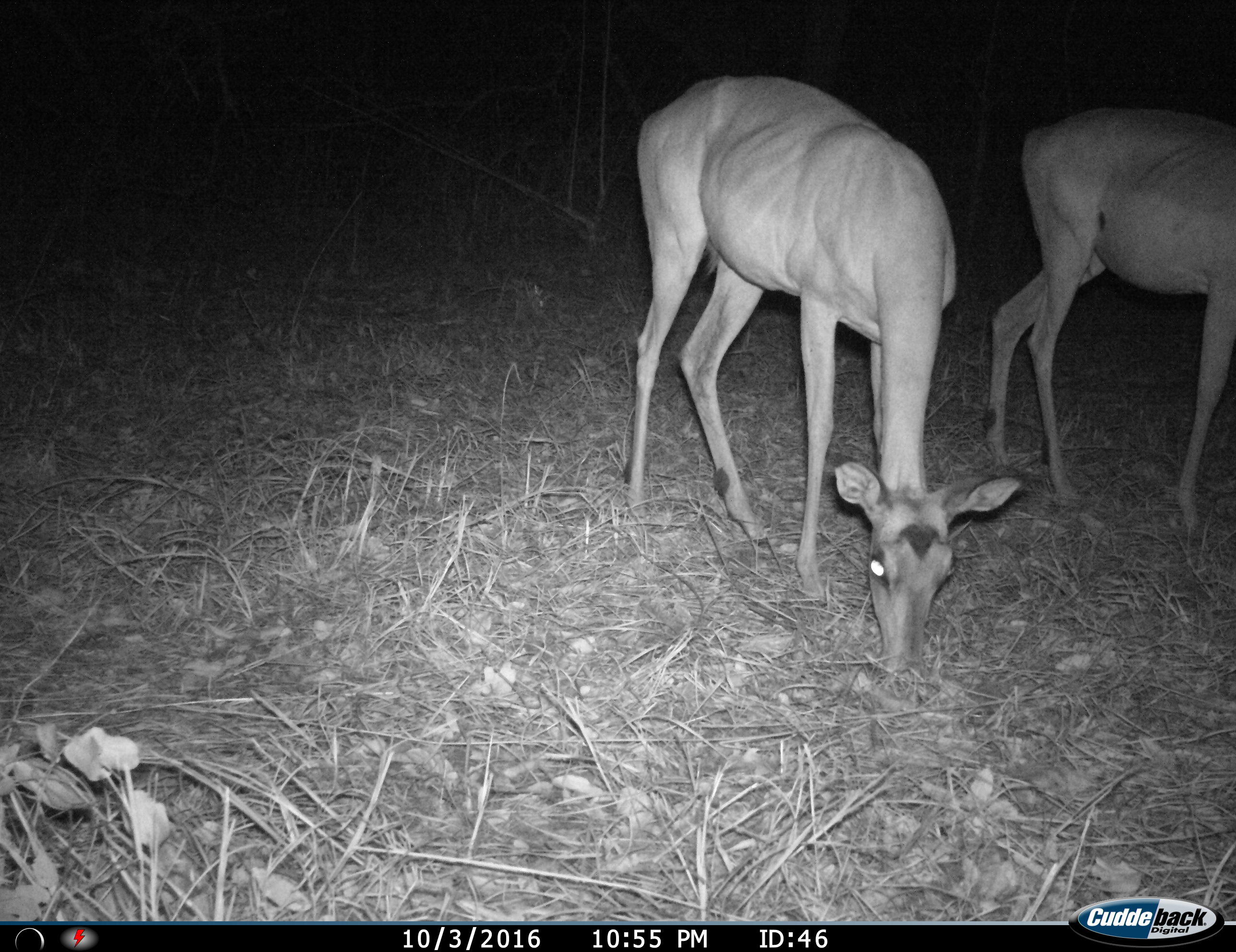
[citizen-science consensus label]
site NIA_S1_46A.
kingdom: Animalia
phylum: Chordata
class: Mammalia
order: Artiodactyla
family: Bovidae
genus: Aepyceros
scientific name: Aepyceros melampus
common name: impala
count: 2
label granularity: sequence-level